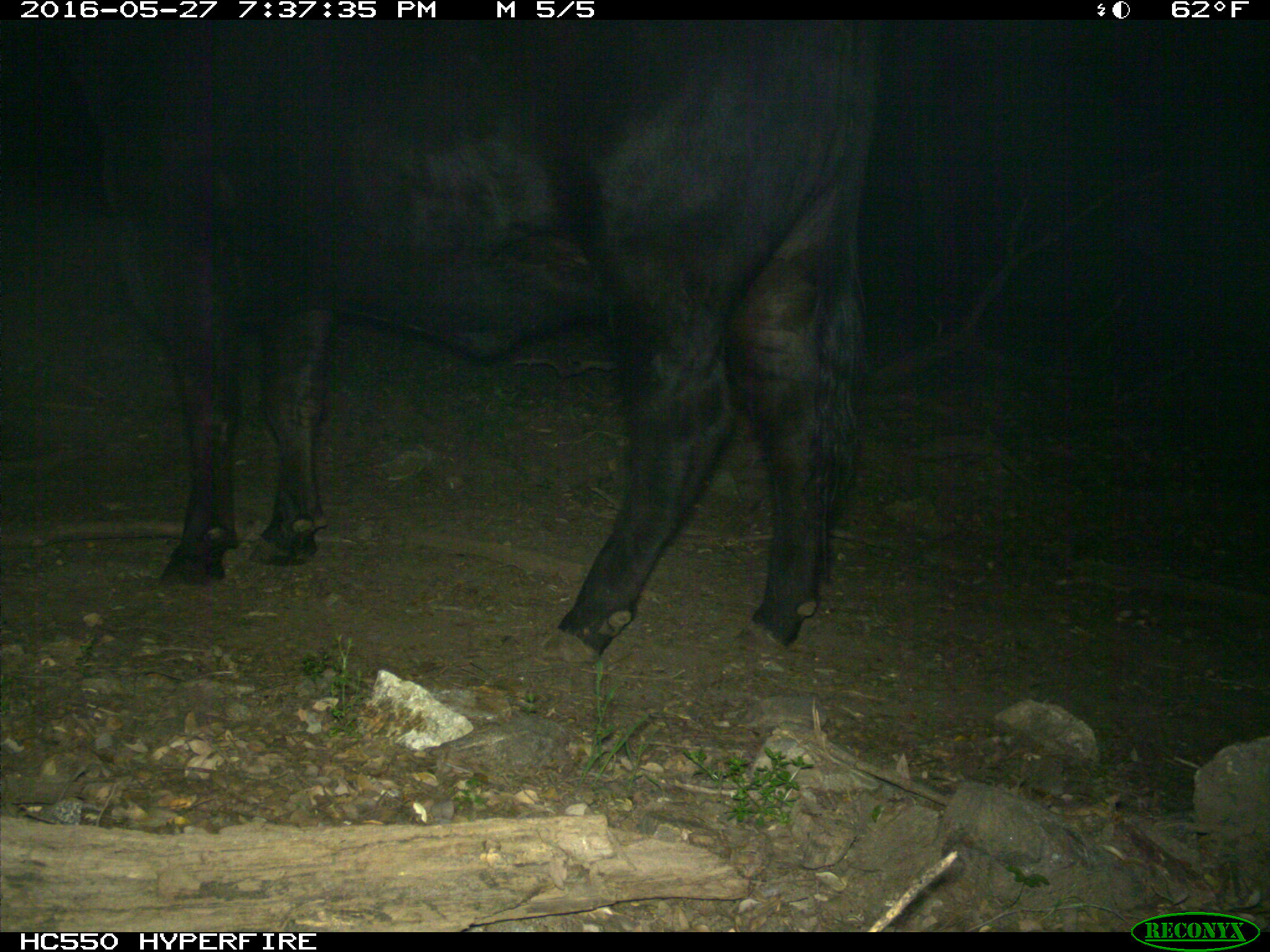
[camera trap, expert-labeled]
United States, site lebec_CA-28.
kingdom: Animalia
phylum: Chordata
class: Mammalia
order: Artiodactyla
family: Bovidae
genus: Bos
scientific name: Bos taurus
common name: domestic cow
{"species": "Bos taurus (domestic cow)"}